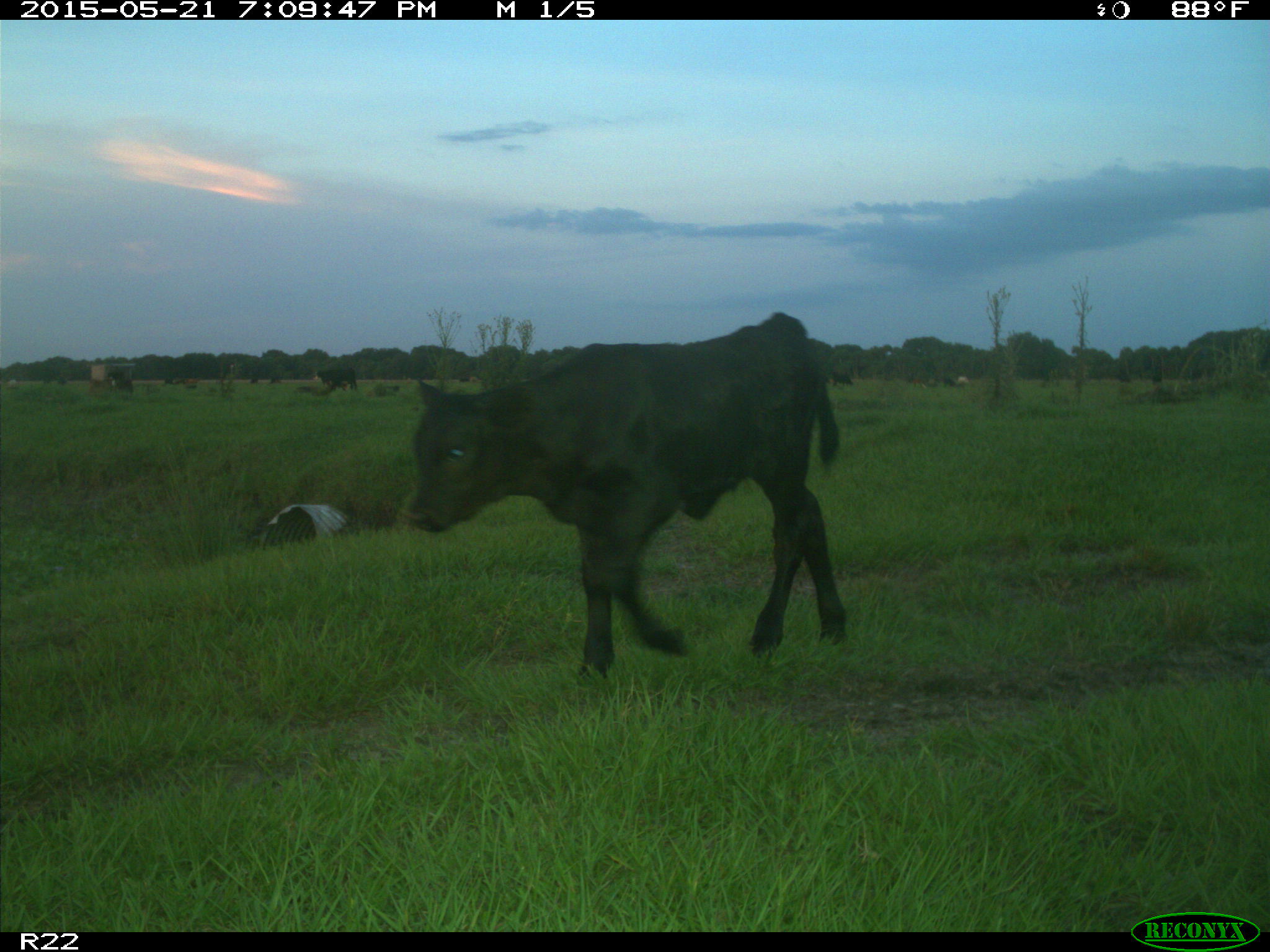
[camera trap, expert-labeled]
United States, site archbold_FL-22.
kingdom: Animalia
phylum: Chordata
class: Mammalia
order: Artiodactyla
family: Bovidae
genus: Bos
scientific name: Bos taurus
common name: domestic cow